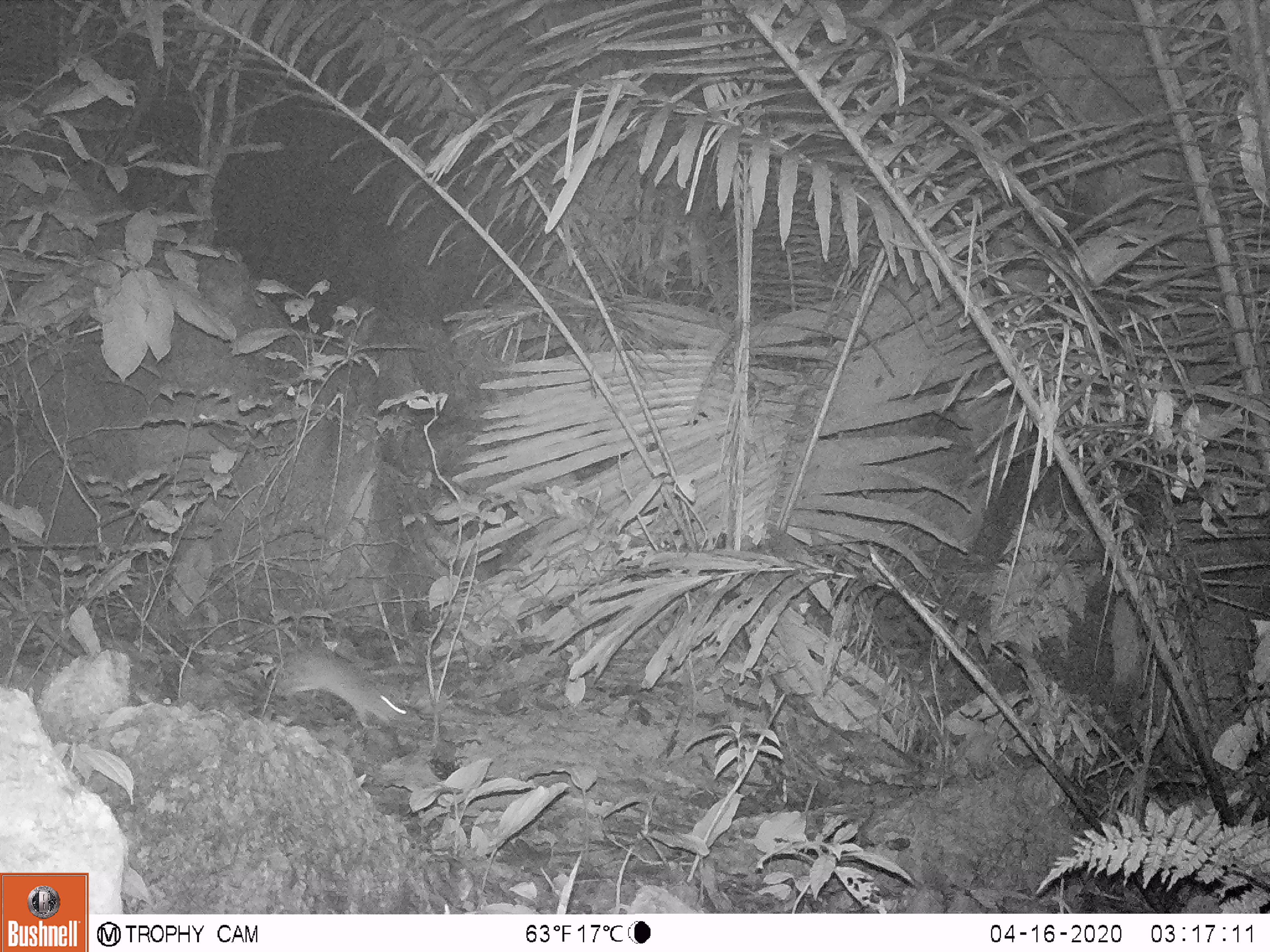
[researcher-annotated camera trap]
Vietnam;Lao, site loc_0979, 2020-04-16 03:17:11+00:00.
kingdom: Animalia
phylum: Chordata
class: Mammalia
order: Rodentia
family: Muridae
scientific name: Muridae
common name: old-world mice and rats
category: unidentified murid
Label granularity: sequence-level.